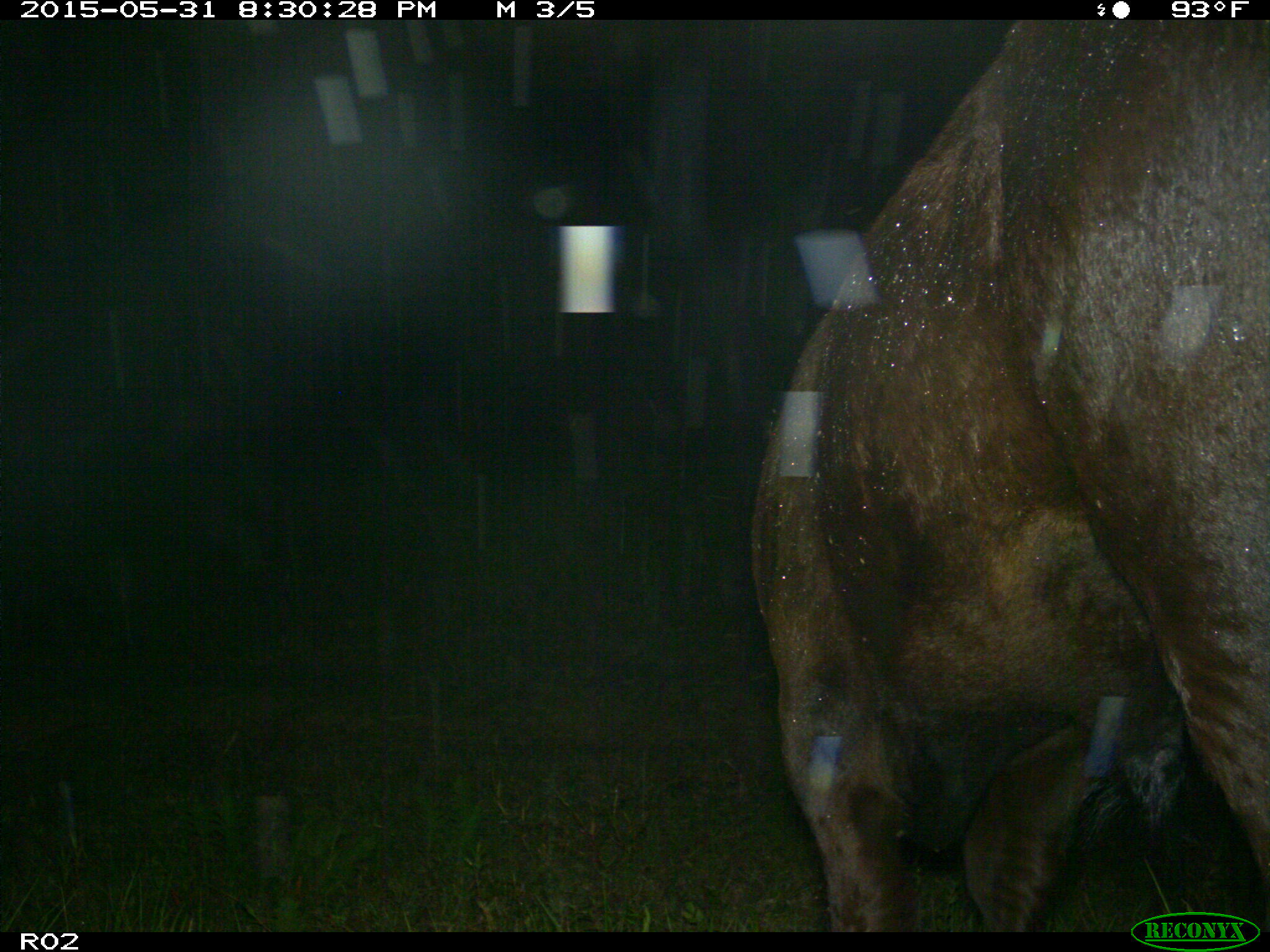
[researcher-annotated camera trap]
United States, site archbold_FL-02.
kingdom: Animalia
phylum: Chordata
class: Mammalia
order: Artiodactyla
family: Bovidae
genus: Bos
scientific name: Bos taurus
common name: domestic cow